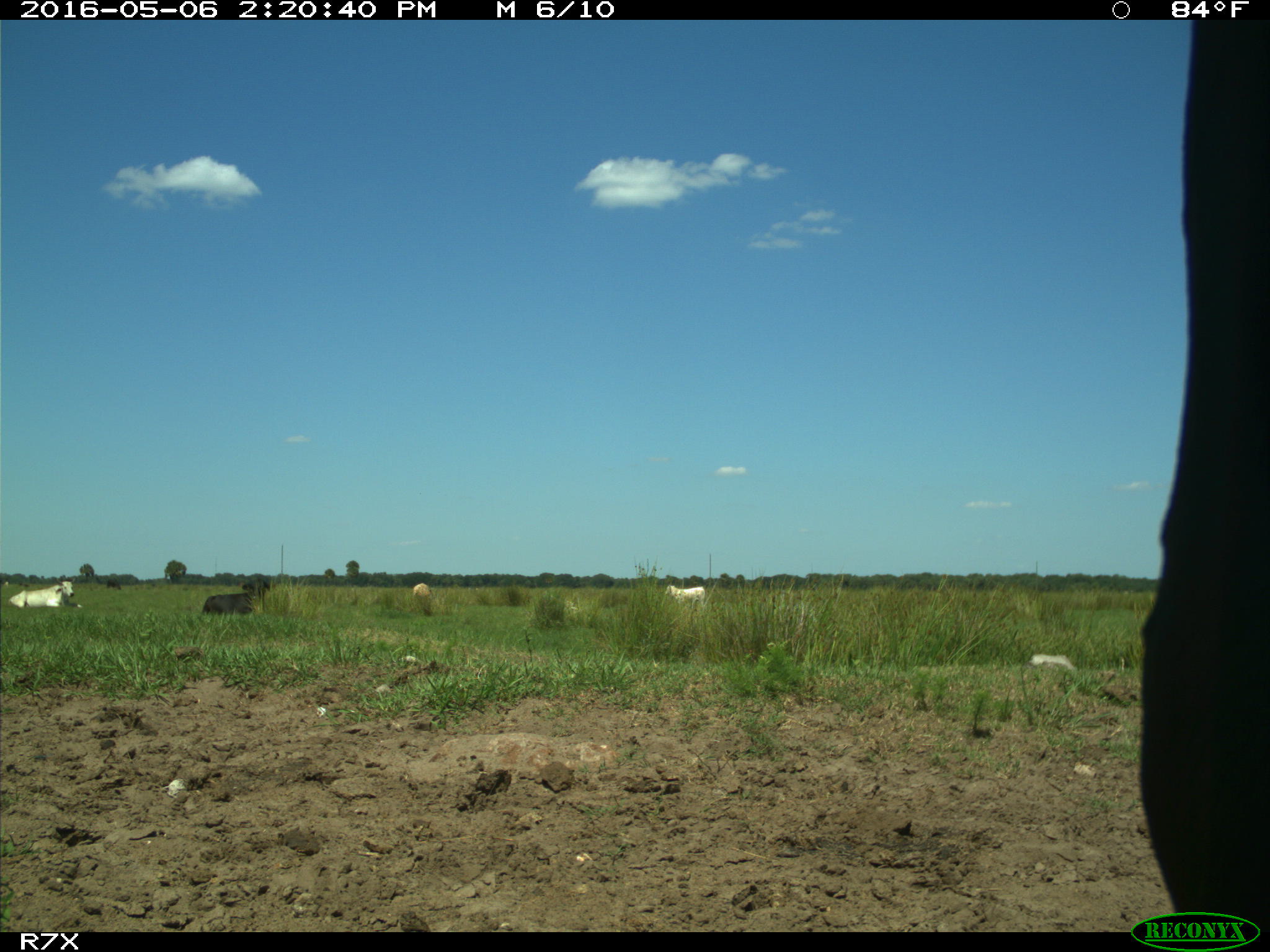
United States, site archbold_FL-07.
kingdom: Animalia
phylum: Chordata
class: Mammalia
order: Artiodactyla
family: Bovidae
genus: Bos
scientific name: Bos taurus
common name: domestic cow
Bos taurus (domestic cow).